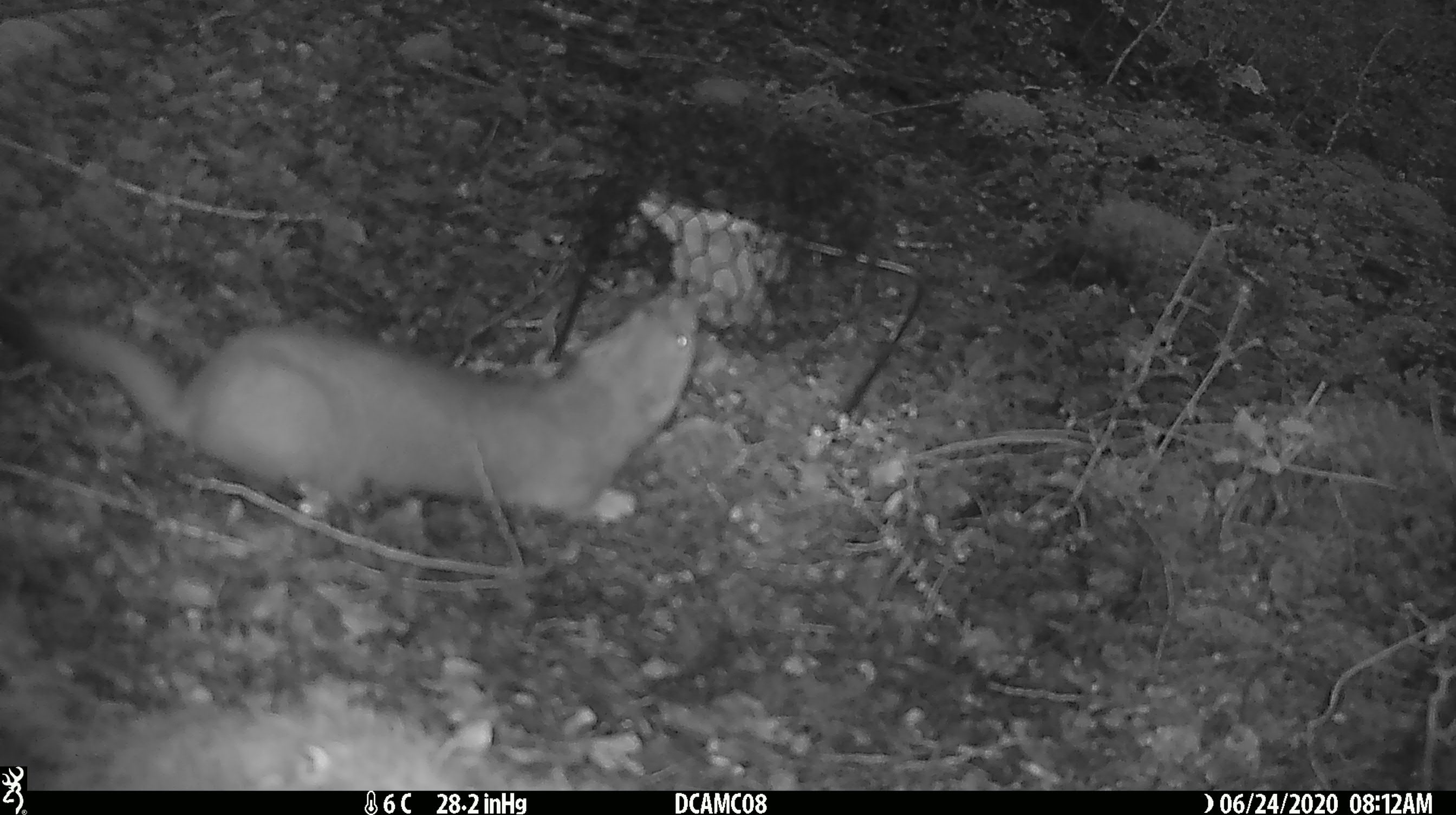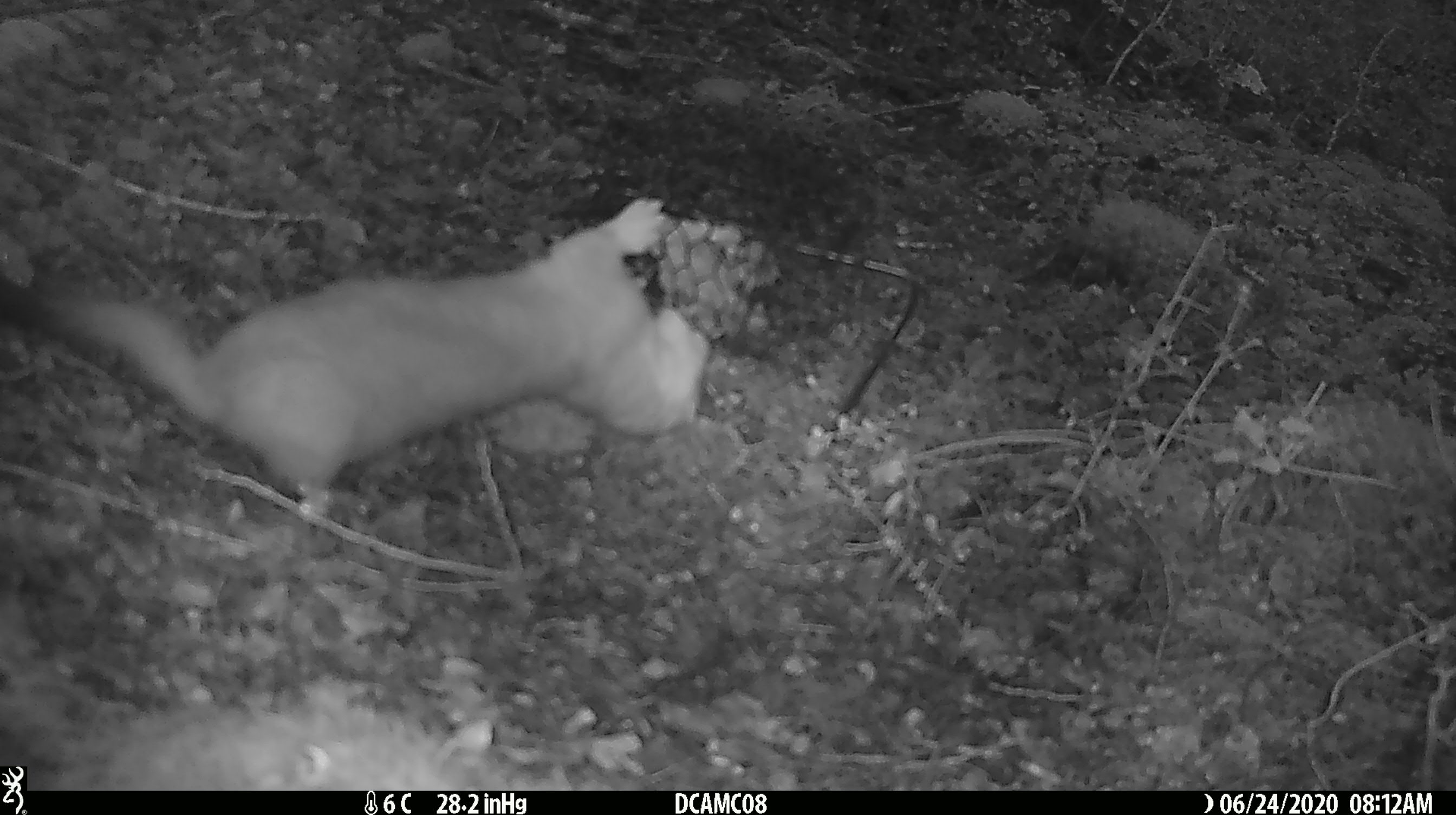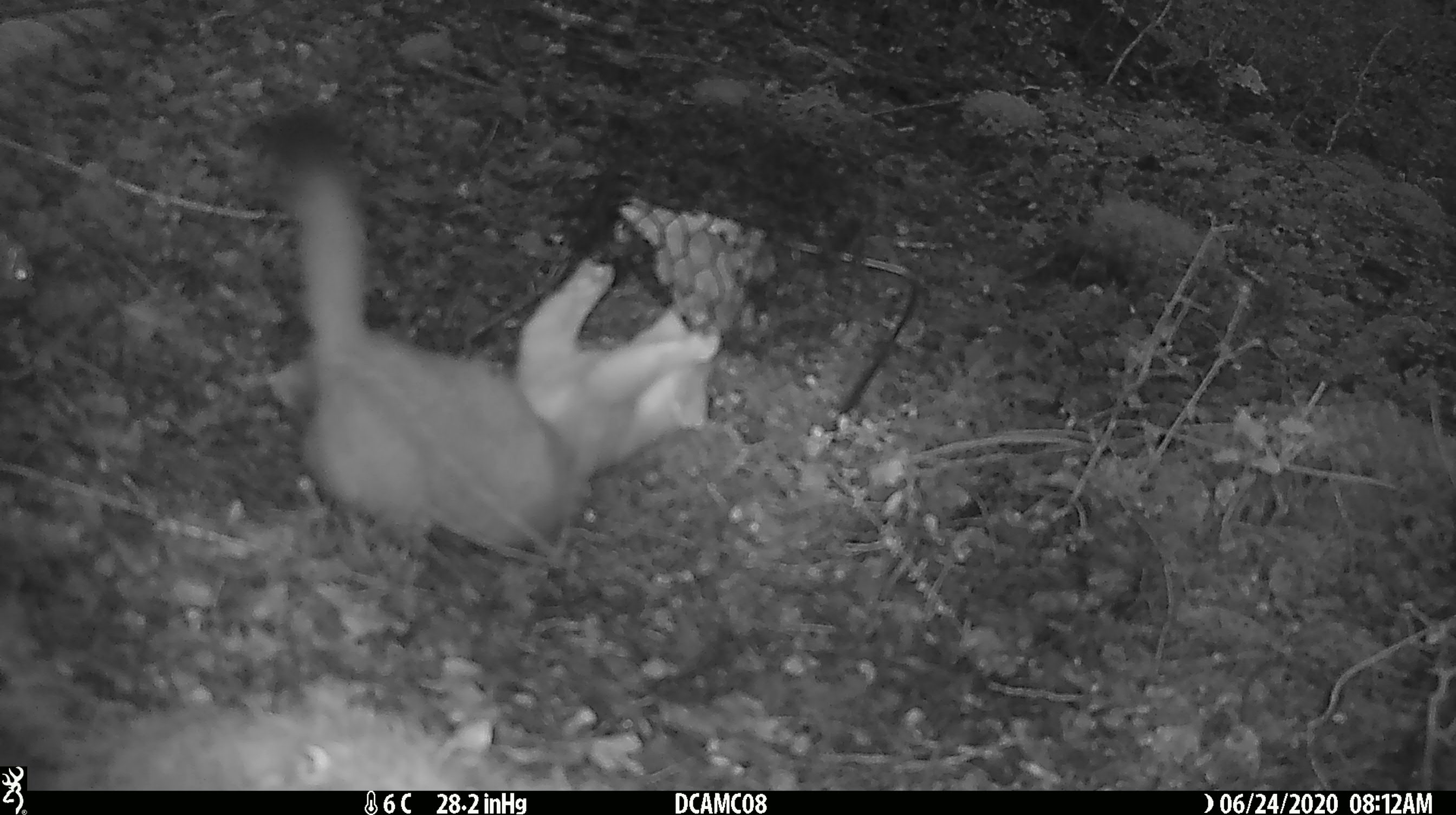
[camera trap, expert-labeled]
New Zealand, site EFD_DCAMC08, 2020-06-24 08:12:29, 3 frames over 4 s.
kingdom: Animalia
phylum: Chordata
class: Mammalia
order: Carnivora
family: Mustelidae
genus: Mustela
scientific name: Mustela erminea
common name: stoat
Stoat (Mustela erminea).